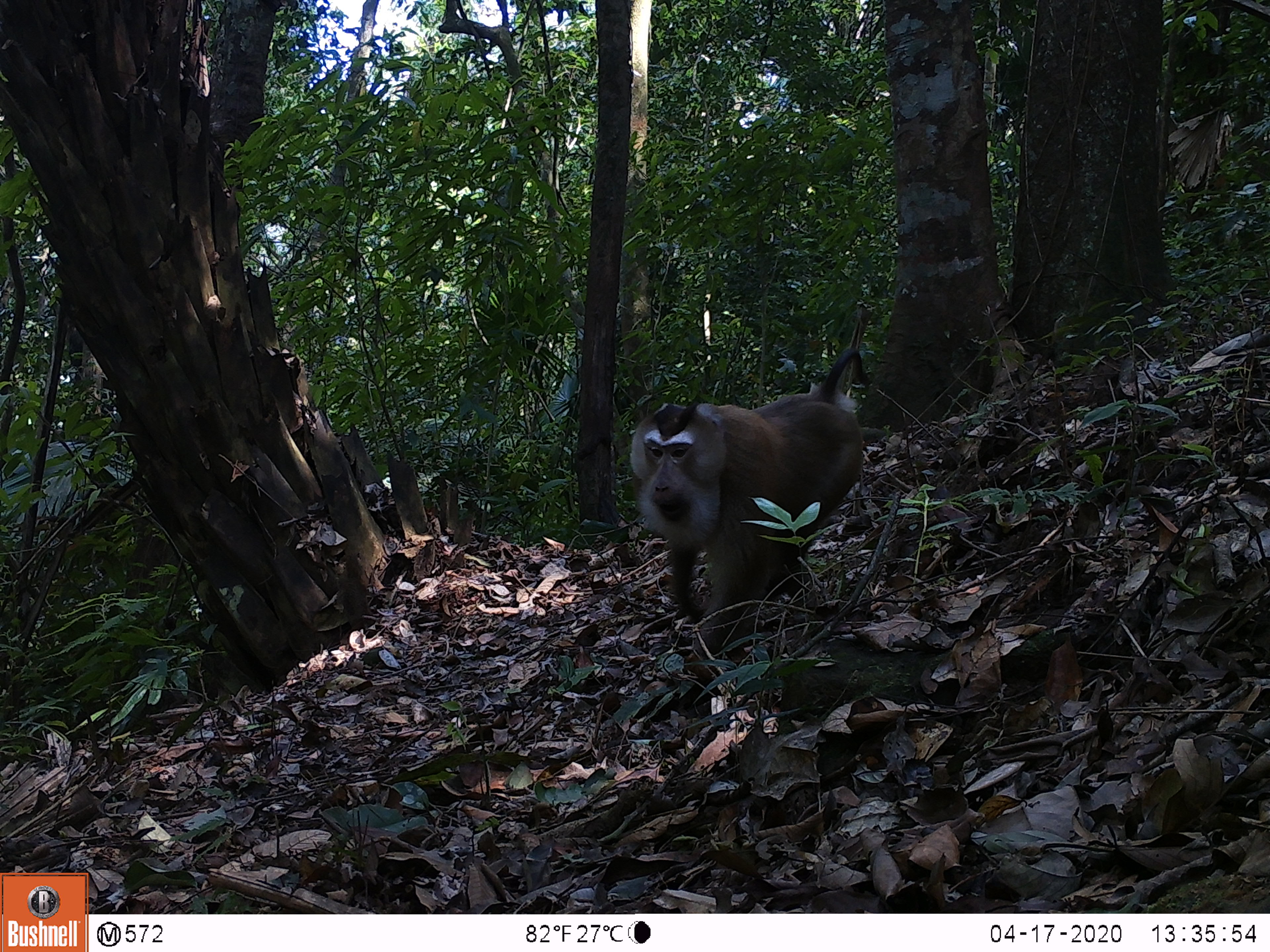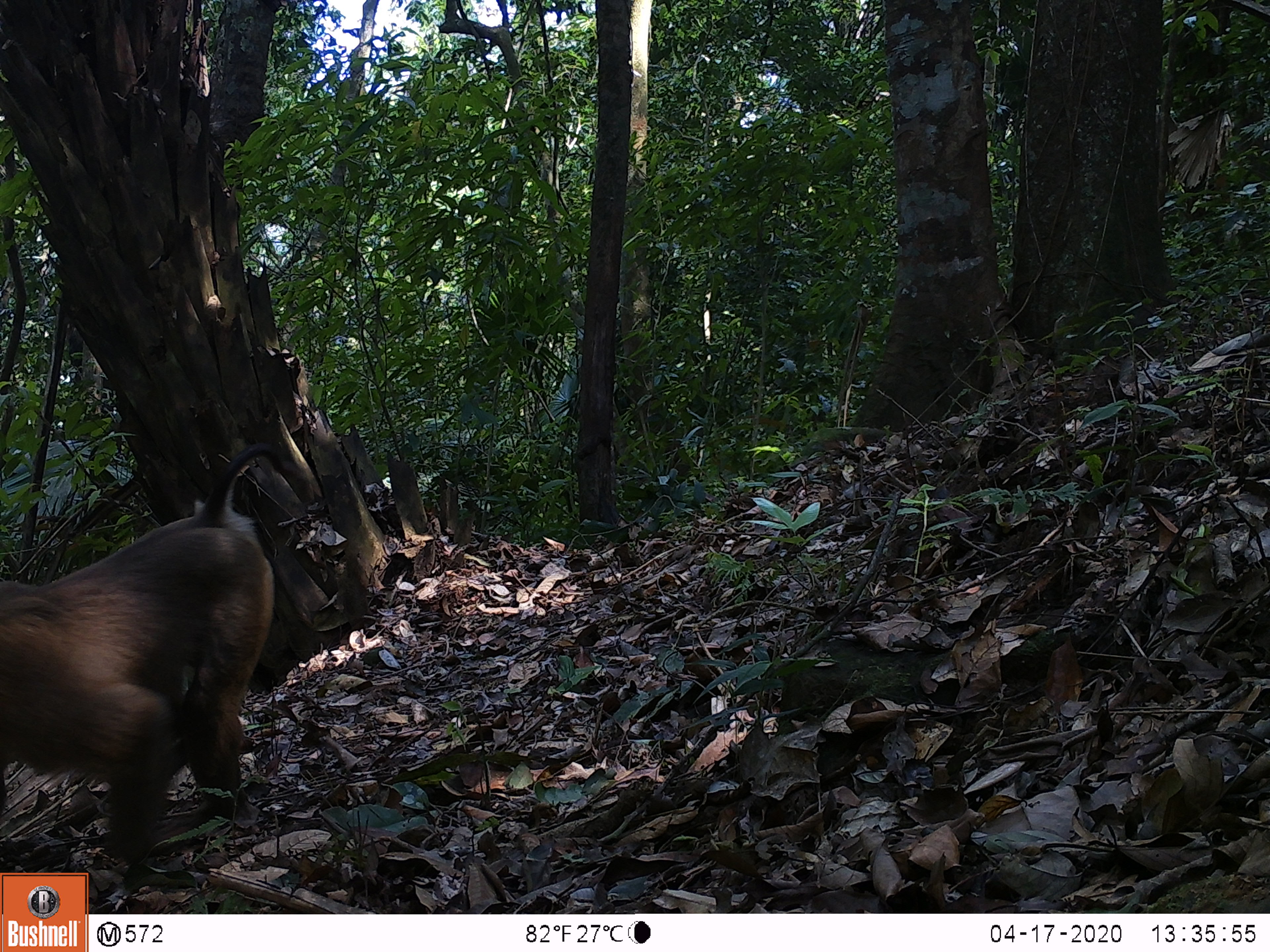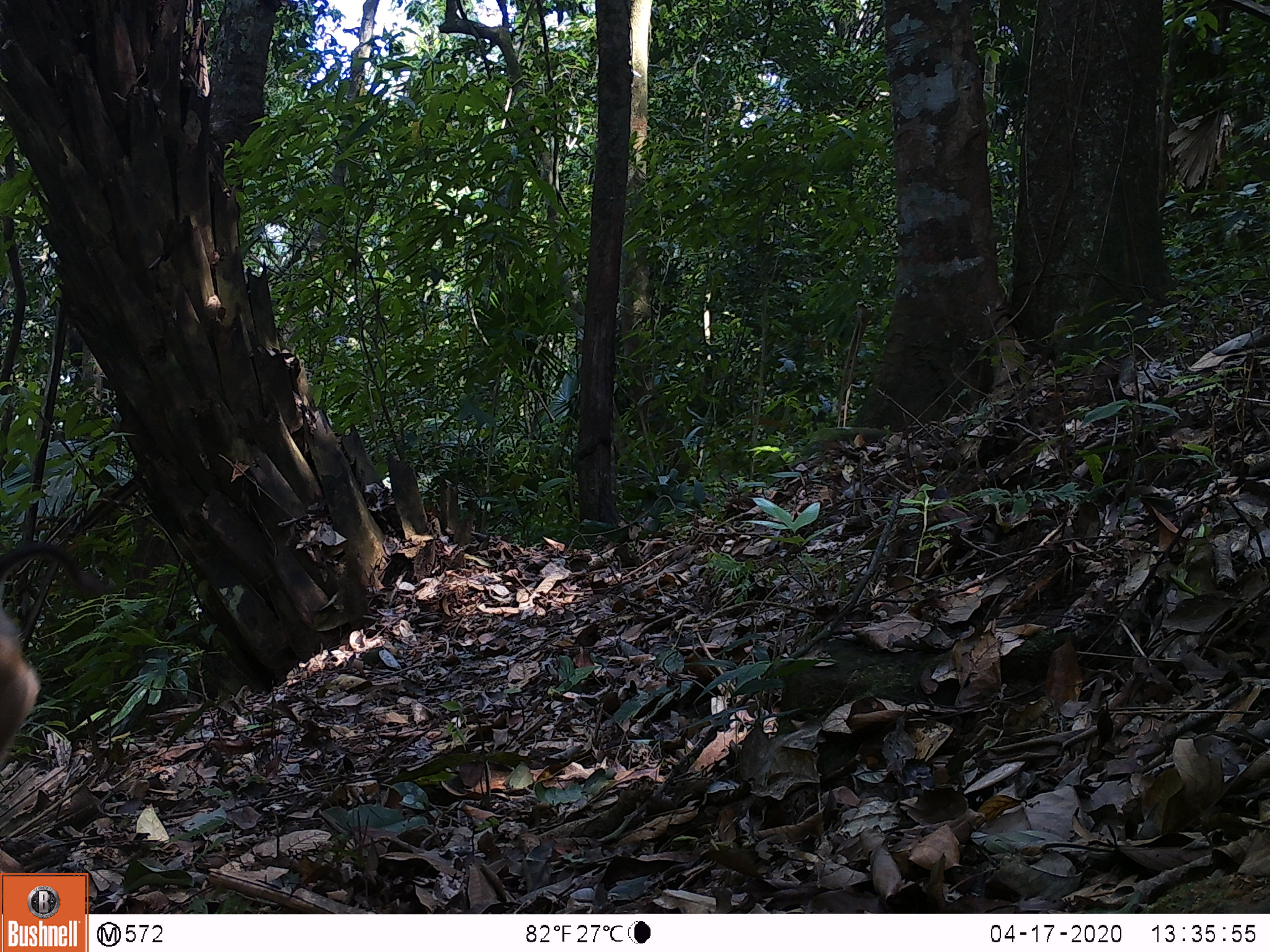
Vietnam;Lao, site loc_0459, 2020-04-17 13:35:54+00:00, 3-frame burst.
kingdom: Animalia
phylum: Chordata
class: Mammalia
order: Primates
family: Cercopithecidae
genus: Macaca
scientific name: Macaca nemestrina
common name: pig-tailed macaque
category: pig tailed macaque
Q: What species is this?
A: Pig tailed macaque (pig-tailed macaque) (Macaca nemestrina).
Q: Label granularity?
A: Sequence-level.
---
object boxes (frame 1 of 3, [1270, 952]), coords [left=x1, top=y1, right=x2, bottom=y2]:
pig tailed macaque: [left=629, top=348, right=870, bottom=684]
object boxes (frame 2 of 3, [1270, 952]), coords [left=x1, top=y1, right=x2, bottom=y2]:
pig tailed macaque: [left=0, top=444, right=313, bottom=863]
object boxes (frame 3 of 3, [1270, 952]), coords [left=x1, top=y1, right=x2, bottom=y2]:
pig tailed macaque: [left=0, top=540, right=106, bottom=872]